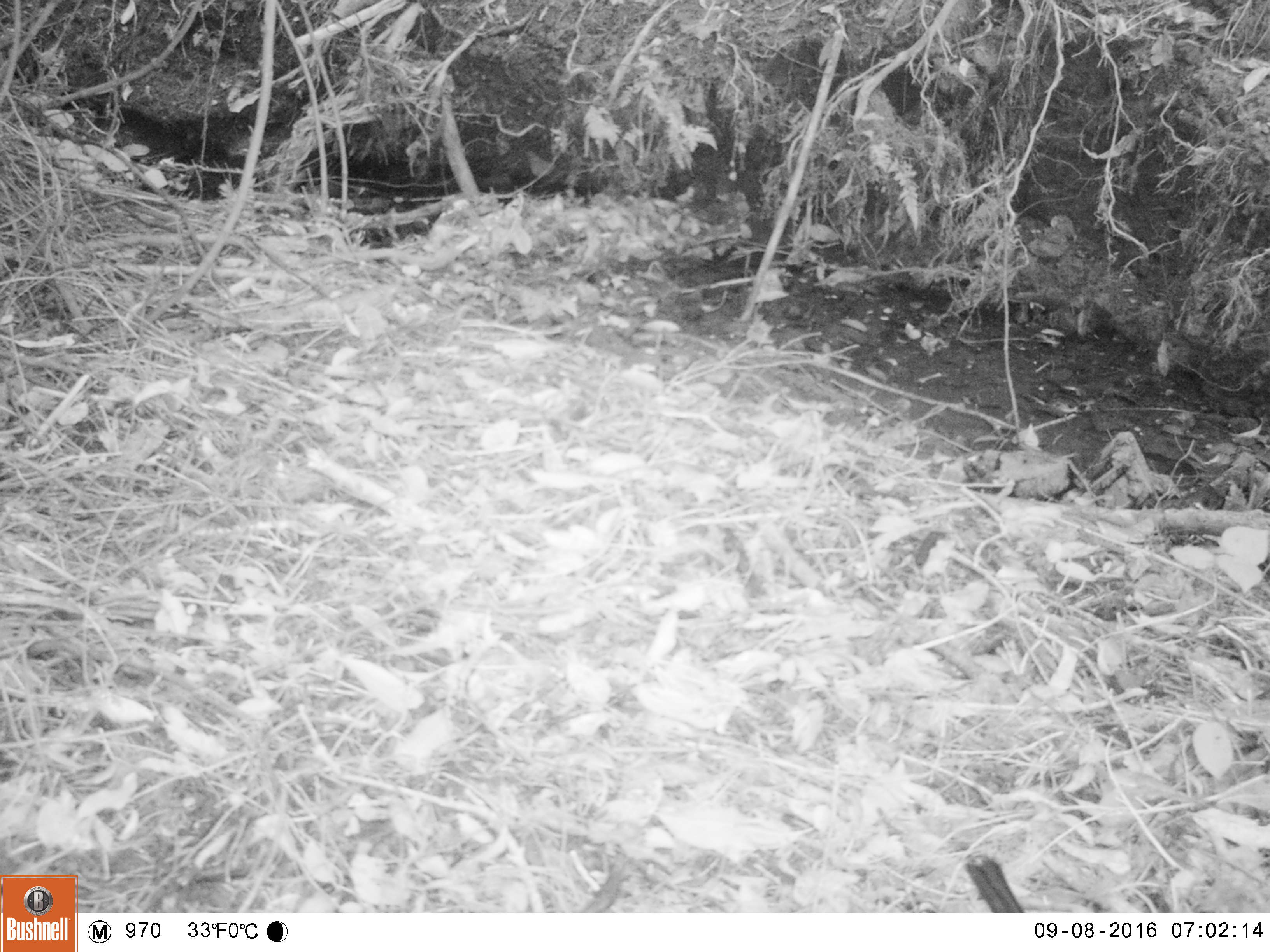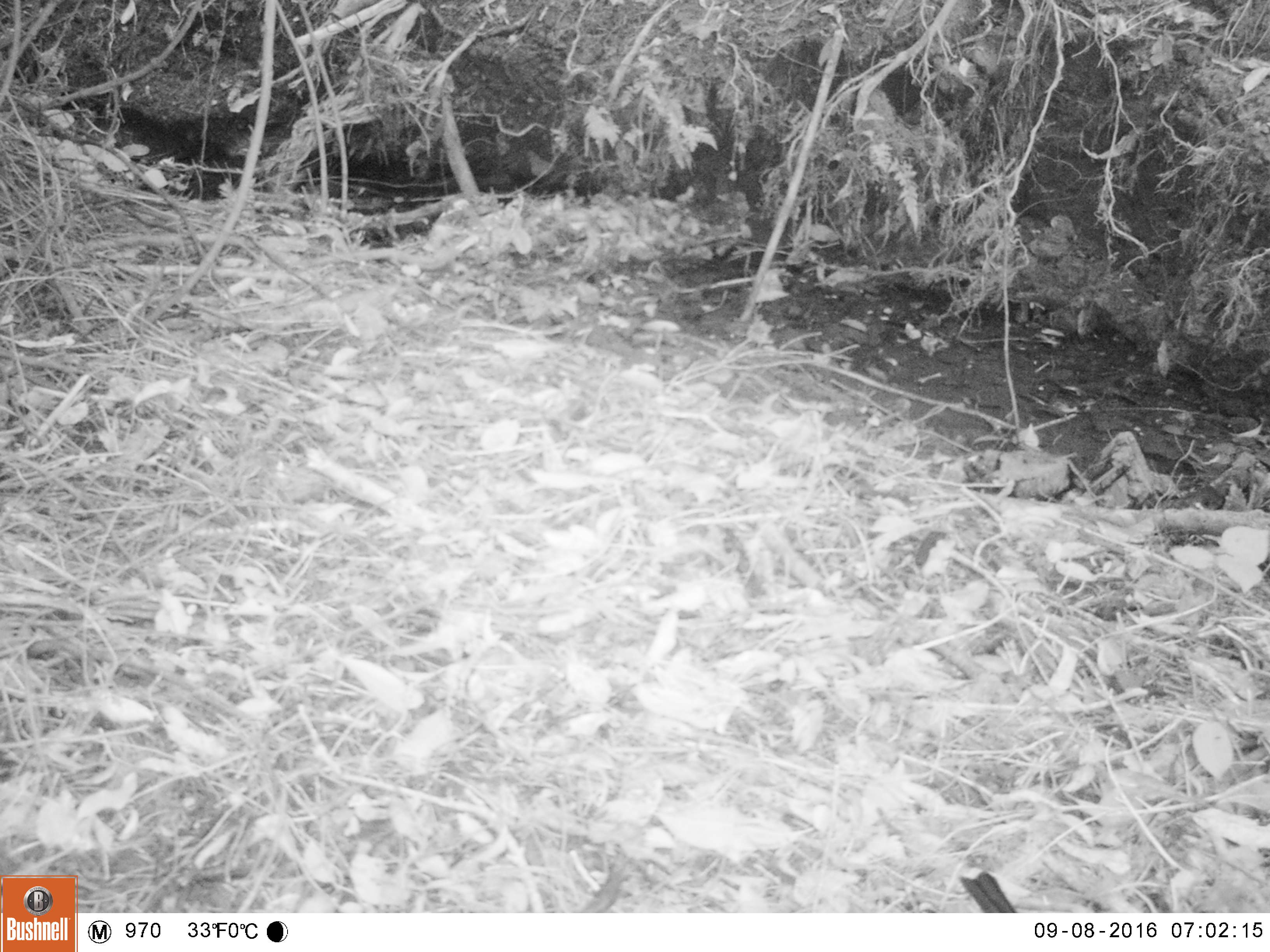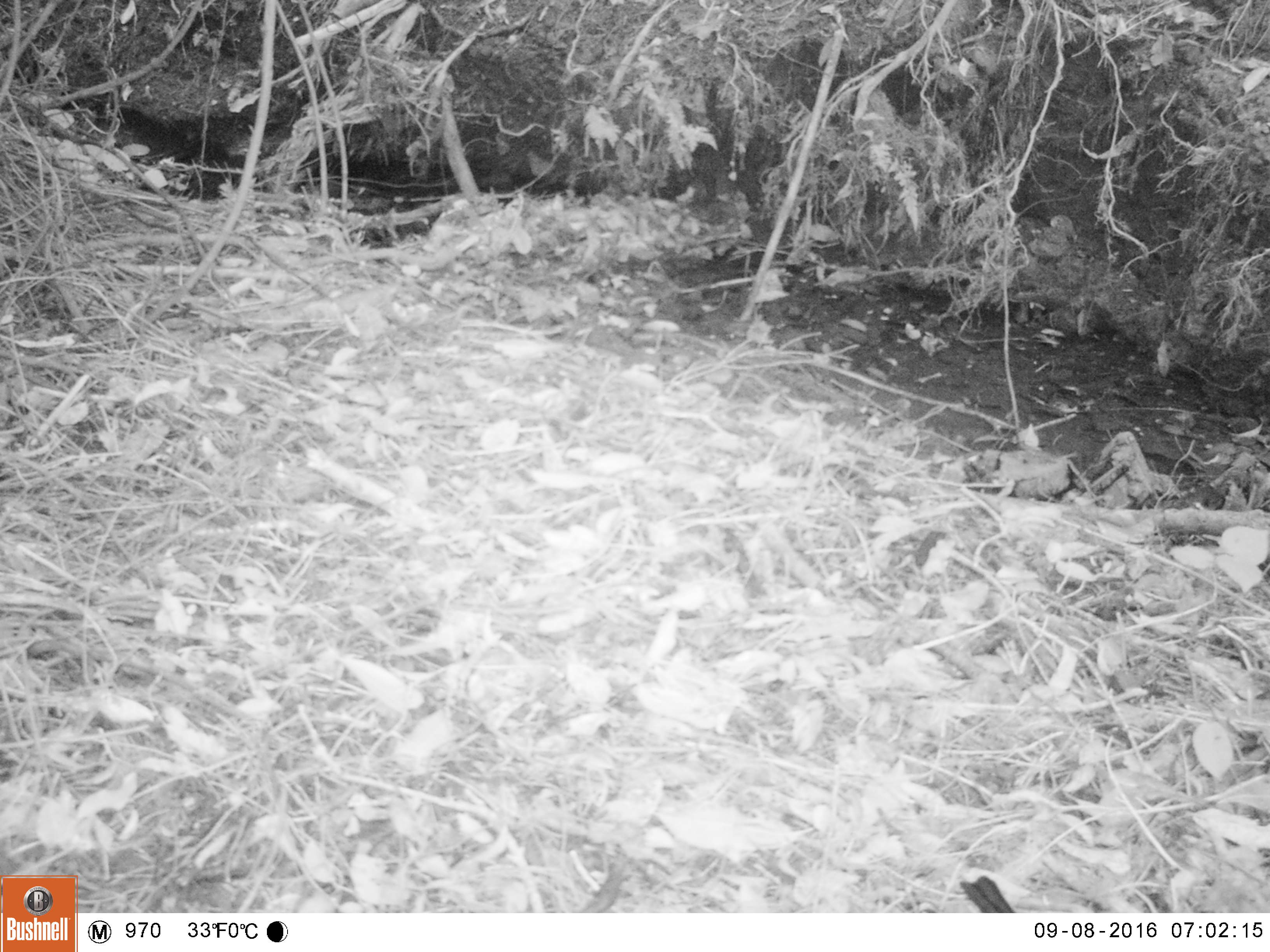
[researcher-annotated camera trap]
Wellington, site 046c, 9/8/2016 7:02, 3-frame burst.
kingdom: Animalia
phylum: Chordata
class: Aves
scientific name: Aves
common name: bird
Bird (Aves).